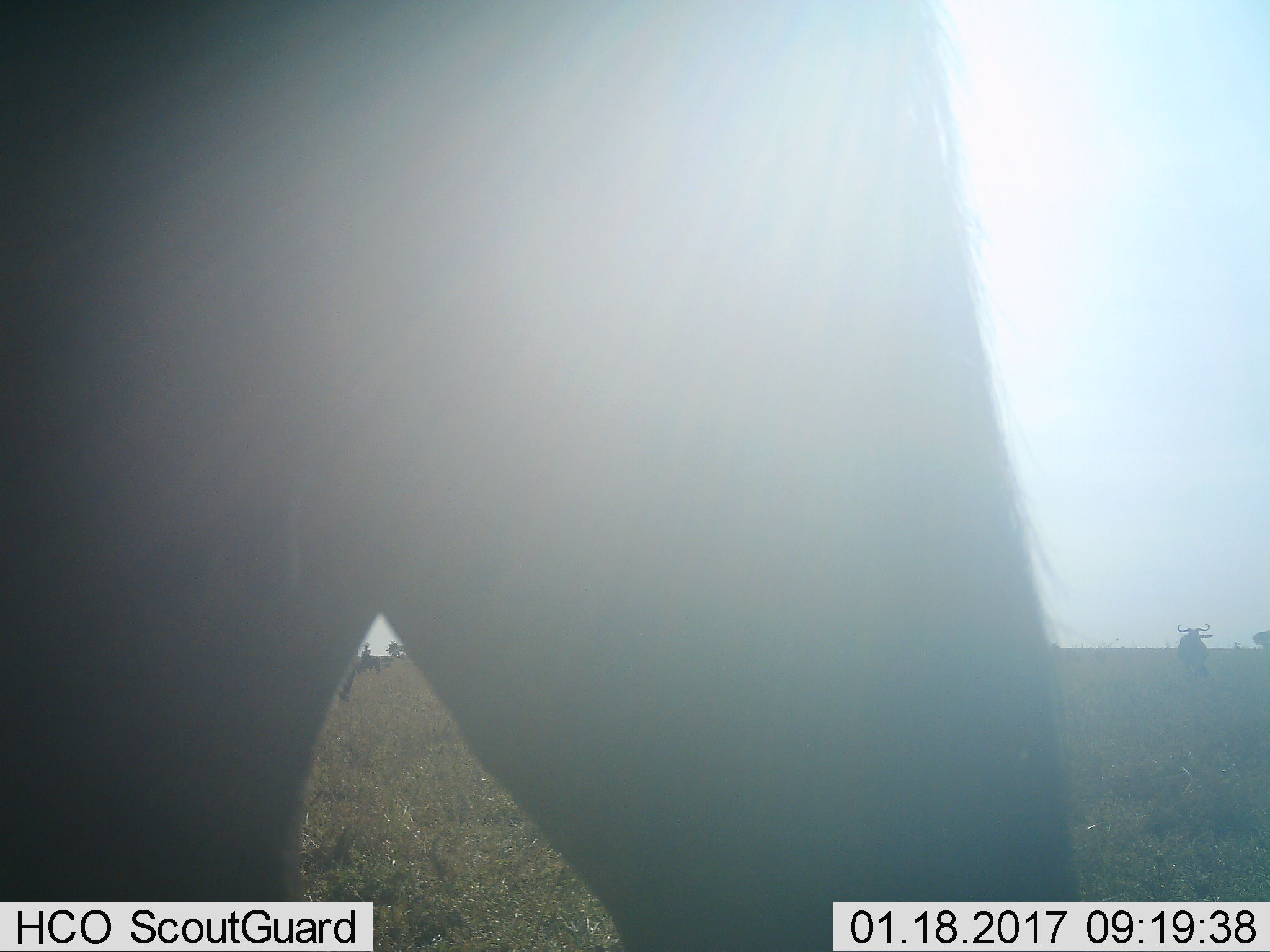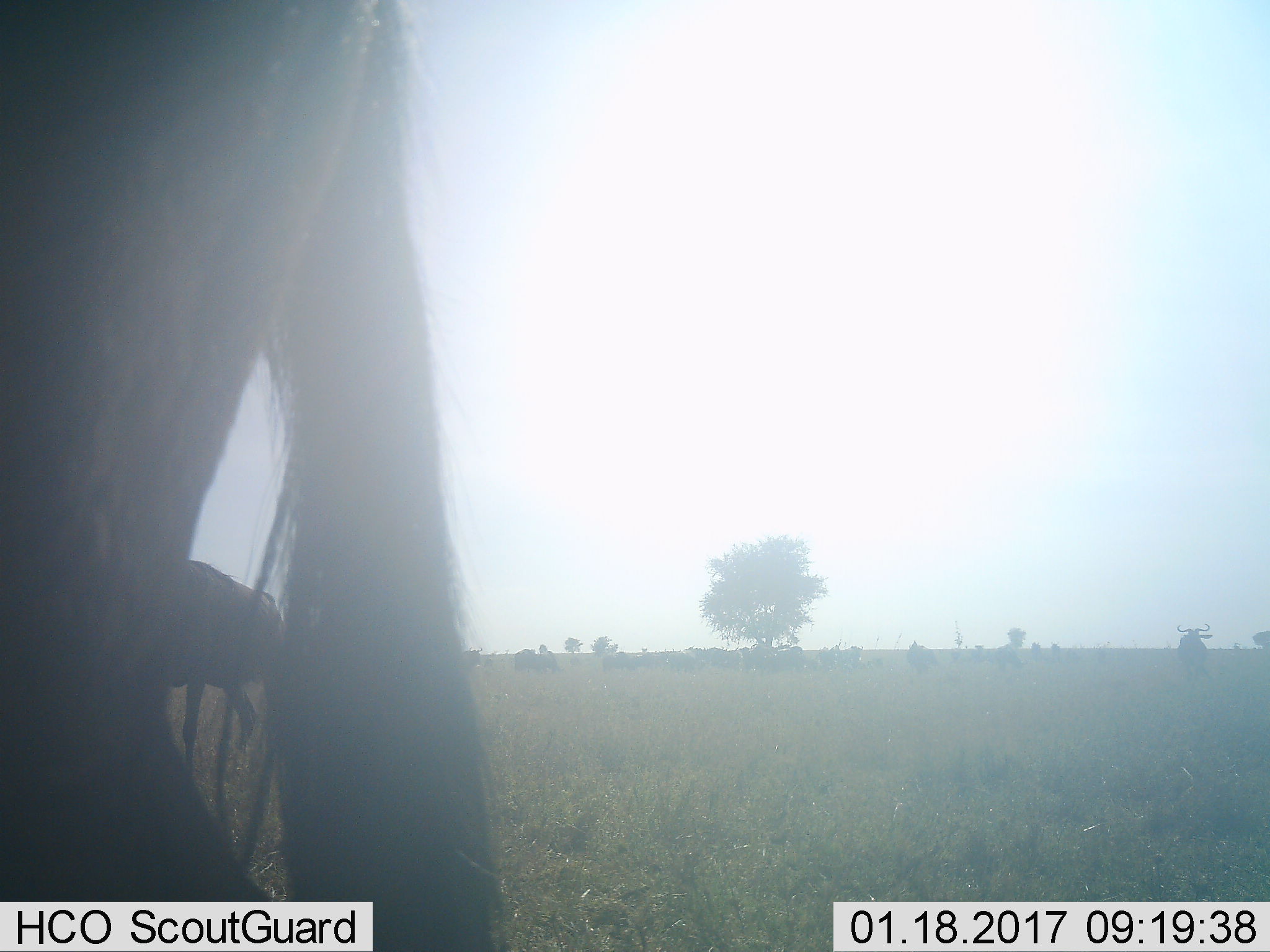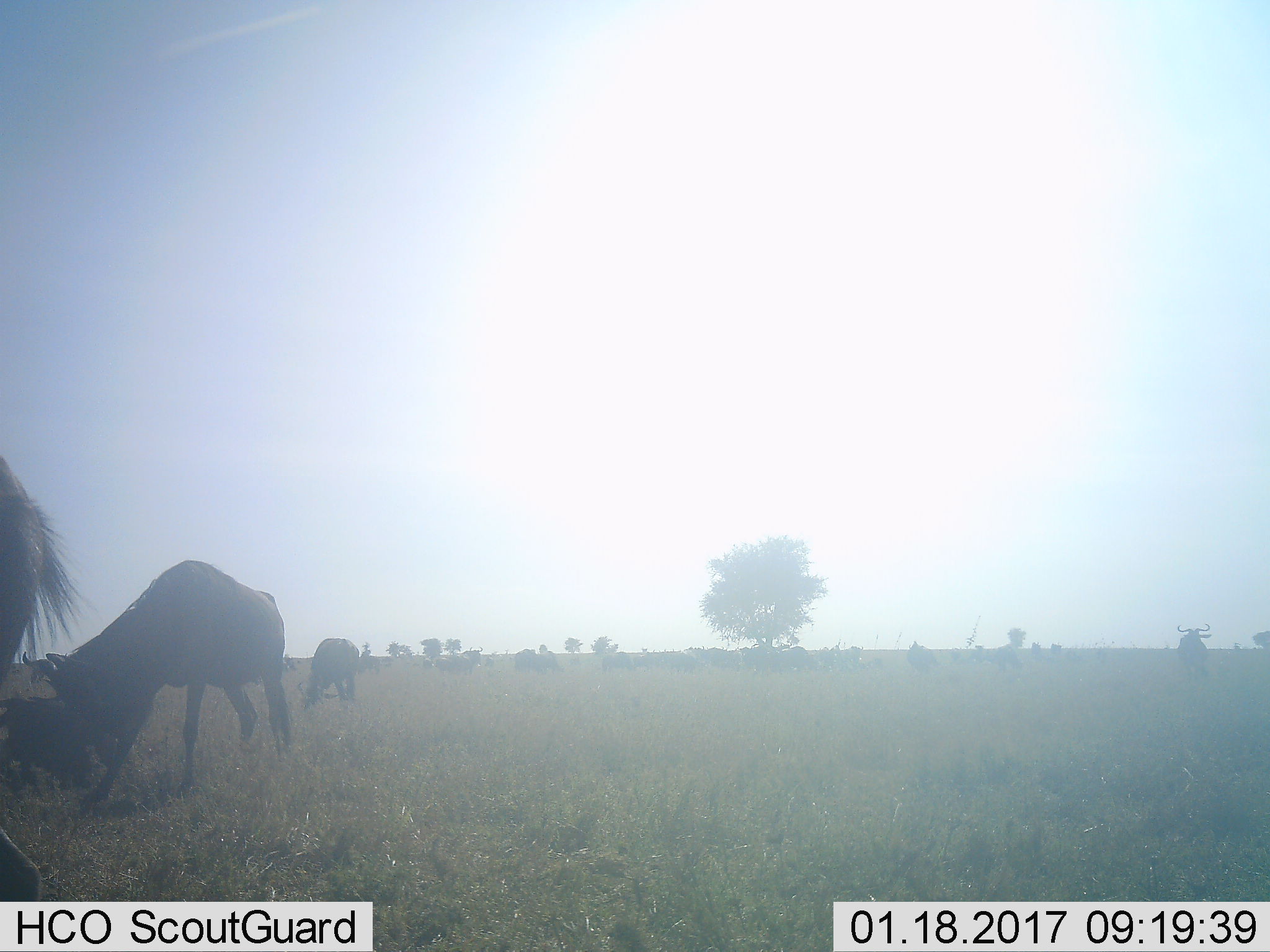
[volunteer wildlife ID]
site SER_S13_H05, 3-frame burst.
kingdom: Animalia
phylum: Chordata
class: Mammalia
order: Artiodactyla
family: Bovidae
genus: Connochaetes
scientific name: Connochaetes taurinus taurinus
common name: blue wildebeest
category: wildebeestblue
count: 5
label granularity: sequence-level